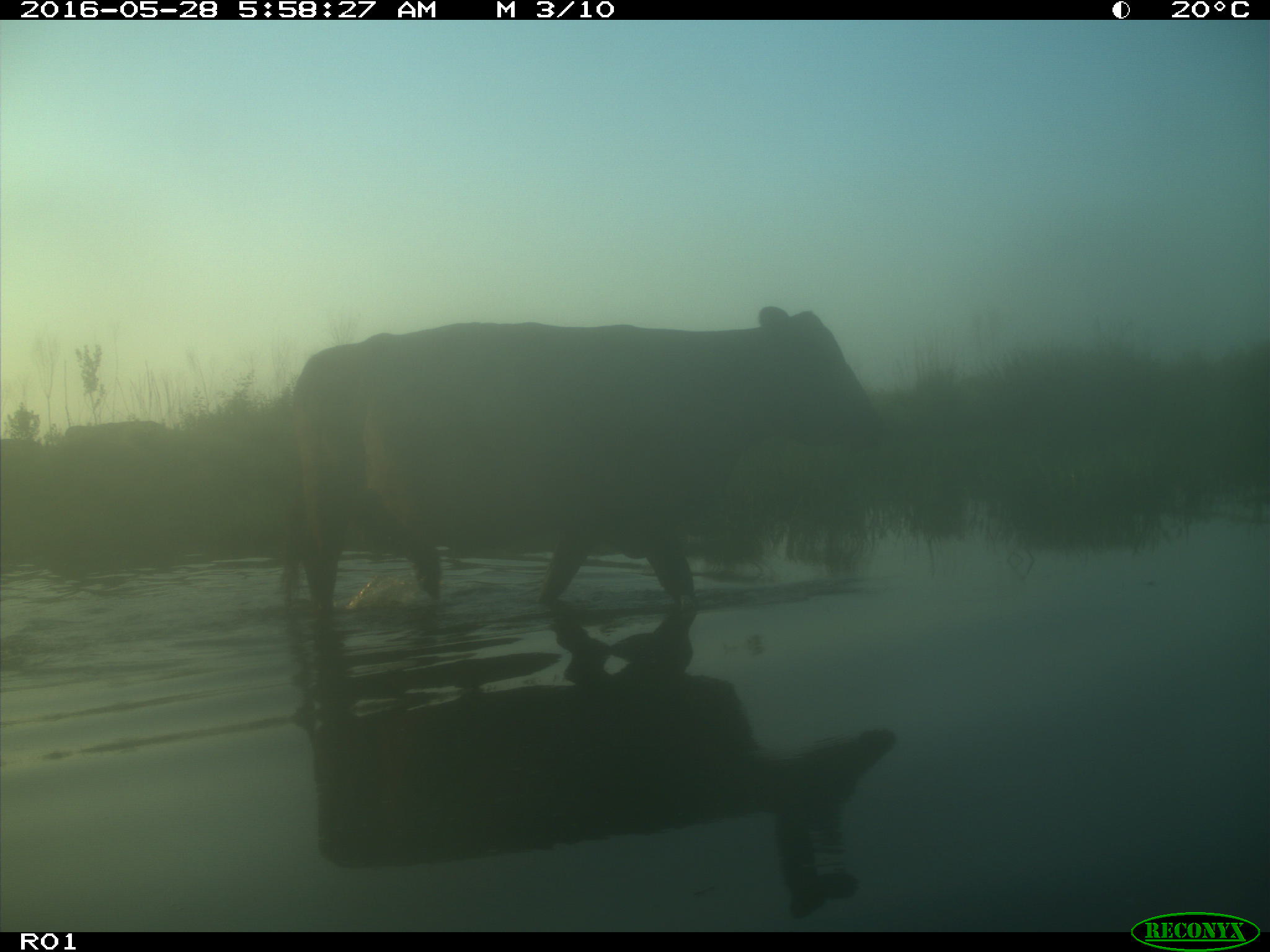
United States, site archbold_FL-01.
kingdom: Animalia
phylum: Chordata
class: Mammalia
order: Artiodactyla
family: Bovidae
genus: Bos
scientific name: Bos taurus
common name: domestic cow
Bos taurus (domestic cow).